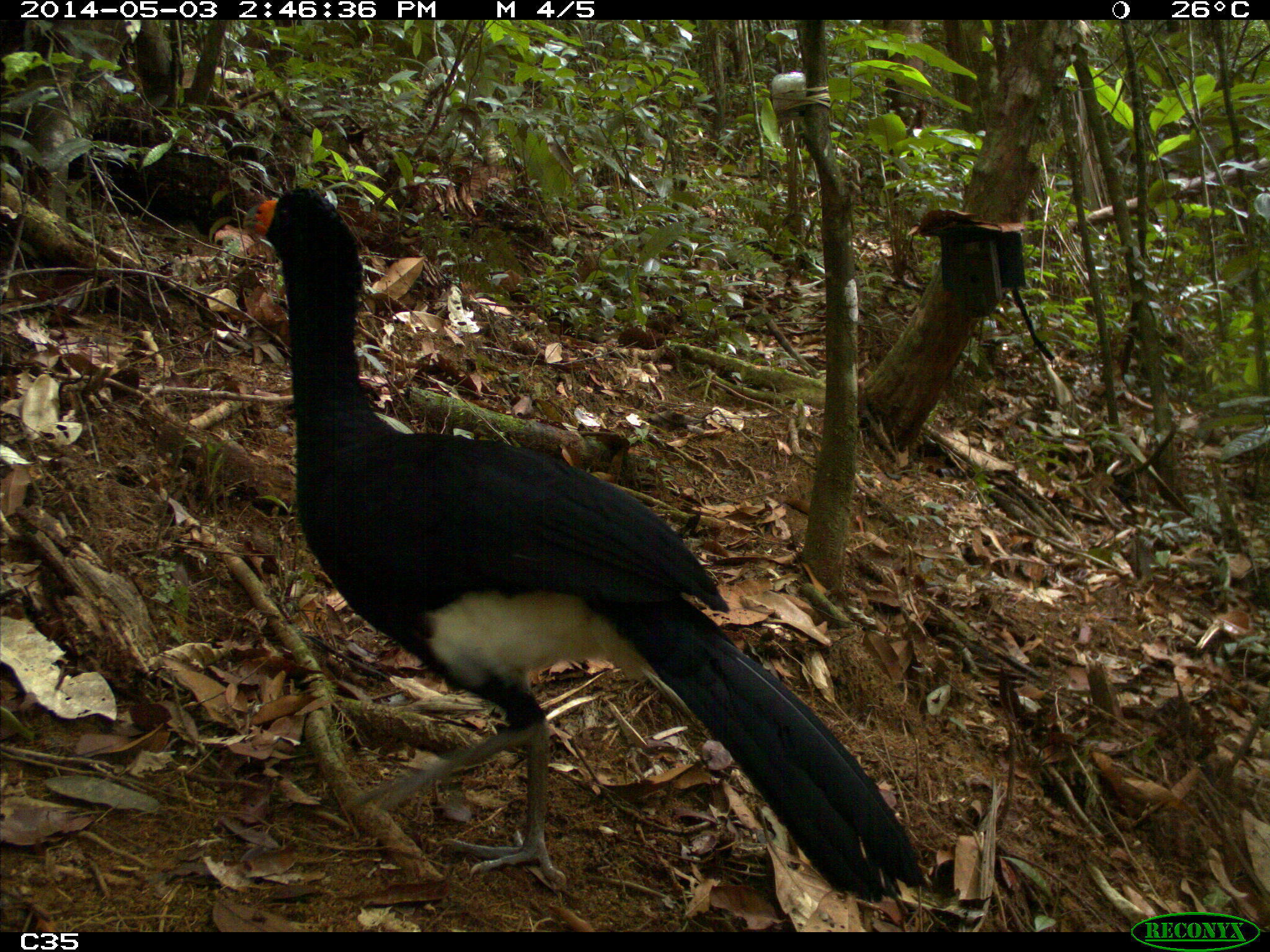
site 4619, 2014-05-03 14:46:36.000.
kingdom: Animalia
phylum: Chordata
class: Aves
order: Galliformes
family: Cracidae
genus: Crax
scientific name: Crax alector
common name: black curassow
Crax alector (black curassow), count 2, age adult, sex female.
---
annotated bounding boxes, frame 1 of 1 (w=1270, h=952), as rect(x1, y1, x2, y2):
crax alector: rect(241, 182, 927, 907)